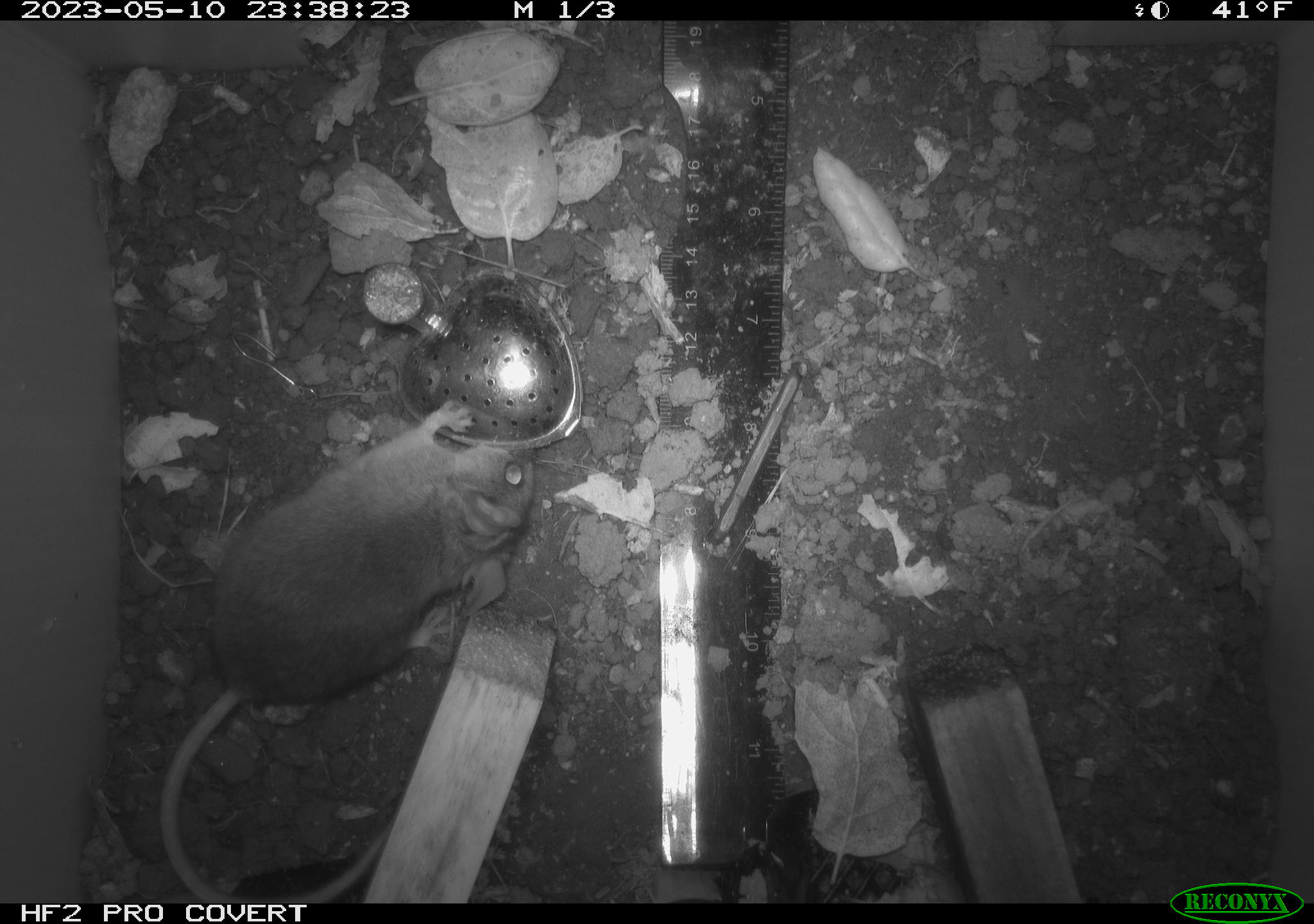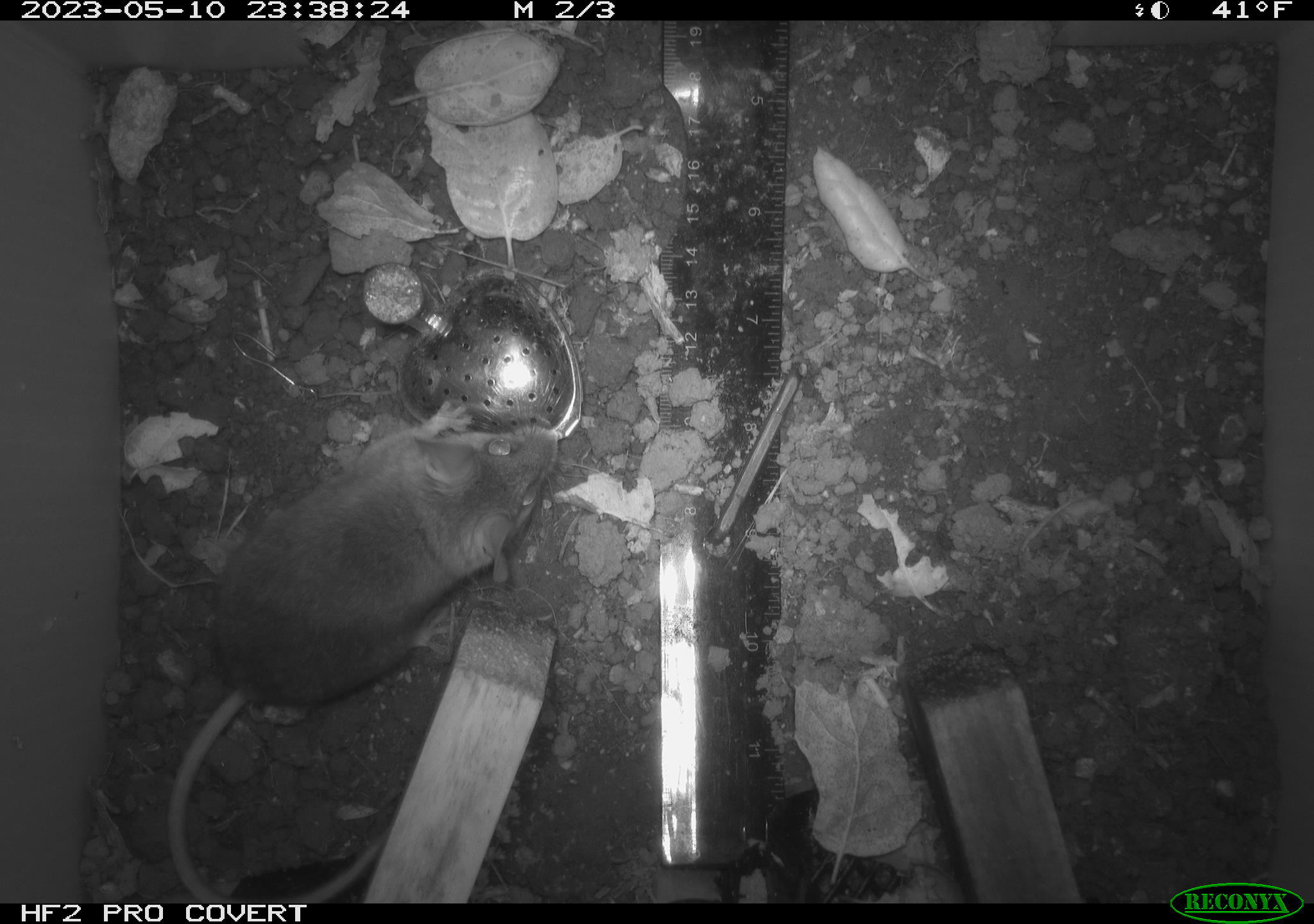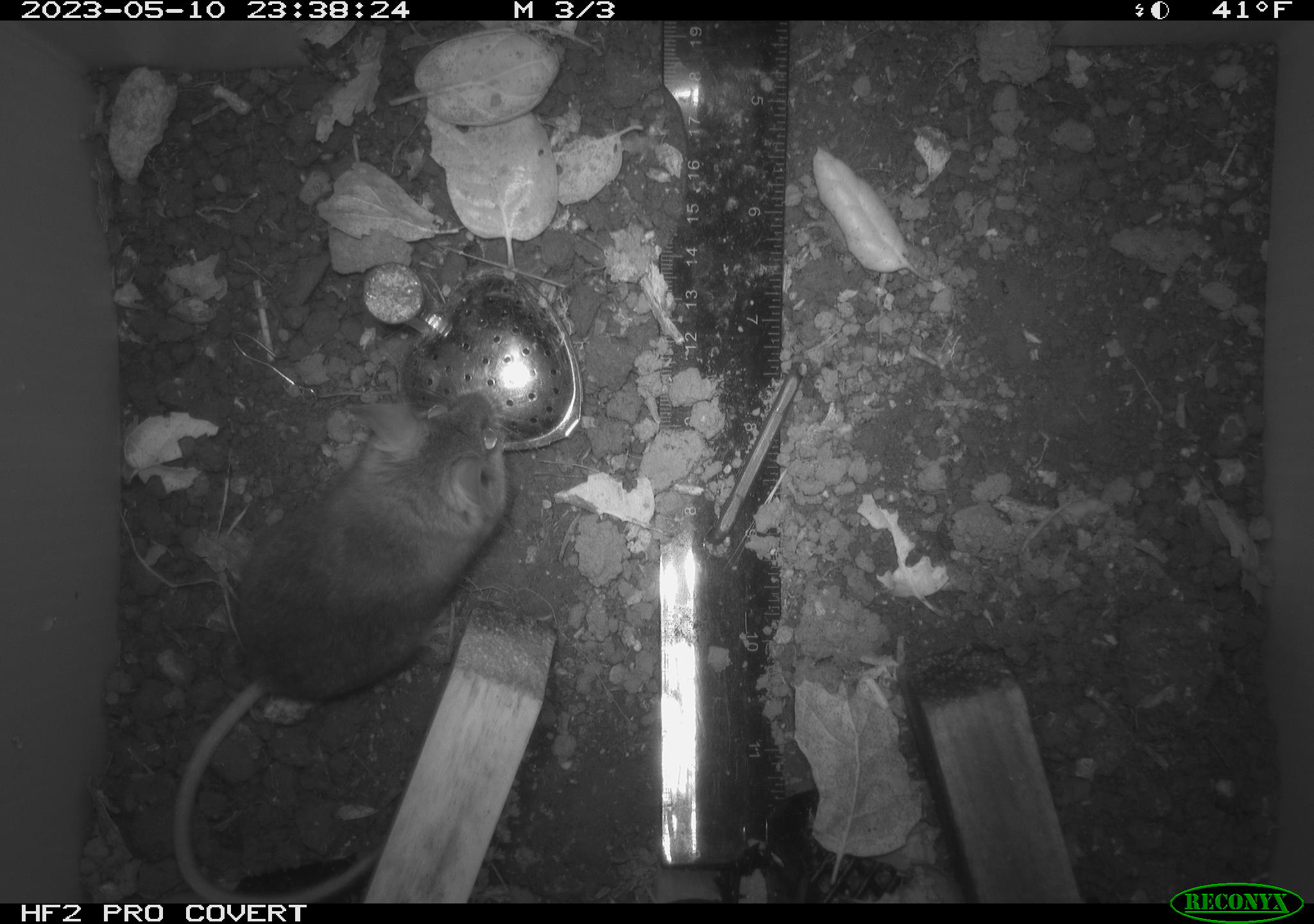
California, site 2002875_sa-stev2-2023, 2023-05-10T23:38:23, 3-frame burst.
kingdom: Animalia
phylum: Chordata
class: Mammalia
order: Rodentia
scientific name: Rodentia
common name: mouse species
Mouse species (Rodentia).